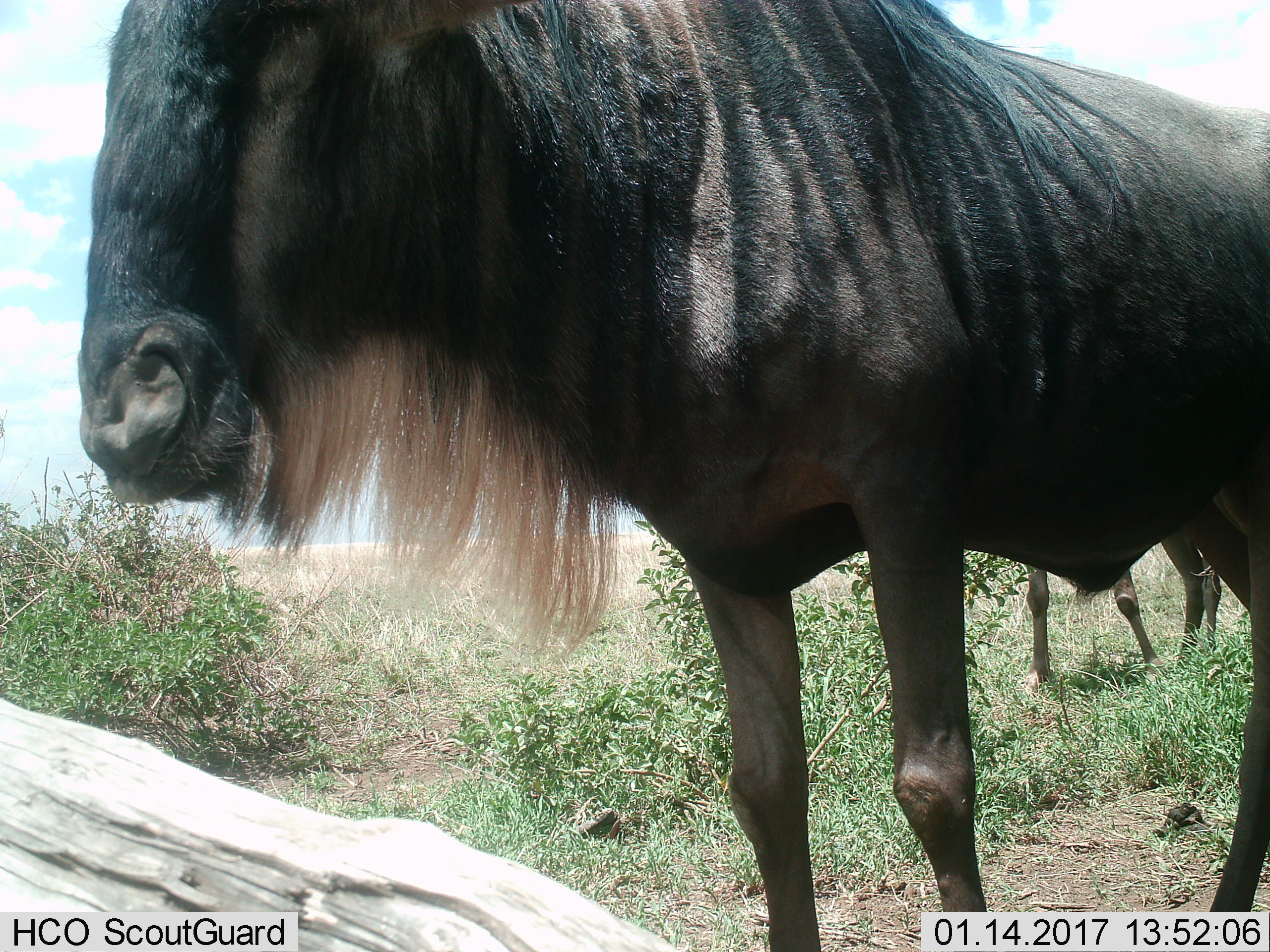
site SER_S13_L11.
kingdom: Animalia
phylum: Chordata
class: Mammalia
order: Artiodactyla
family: Bovidae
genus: Connochaetes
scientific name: Connochaetes taurinus taurinus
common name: blue wildebeest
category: wildebeestblue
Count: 2.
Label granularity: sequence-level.